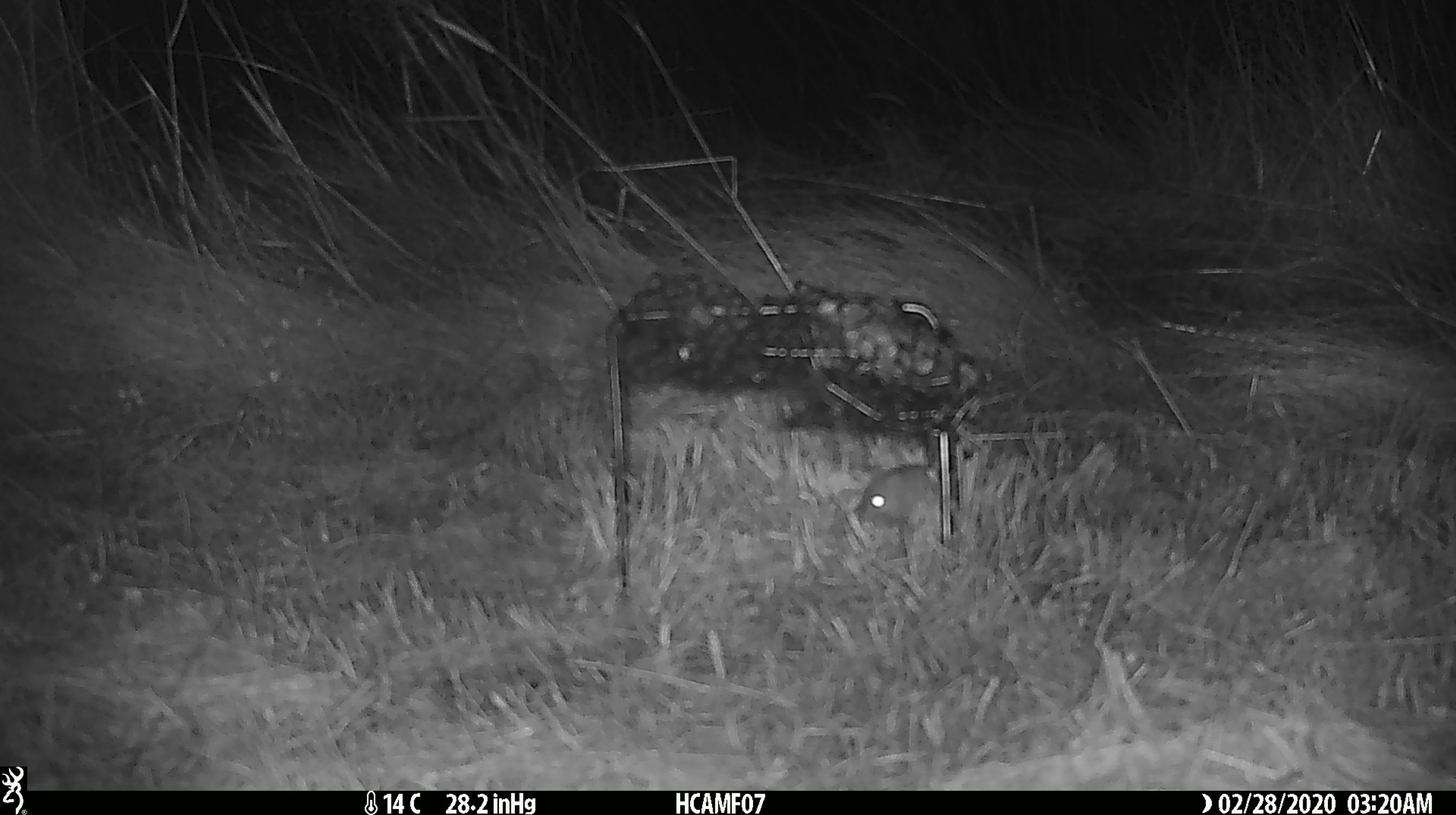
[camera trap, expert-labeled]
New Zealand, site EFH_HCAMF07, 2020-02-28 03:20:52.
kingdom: Animalia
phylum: Chordata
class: Mammalia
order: Rodentia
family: Muridae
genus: Mus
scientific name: Mus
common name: mouse